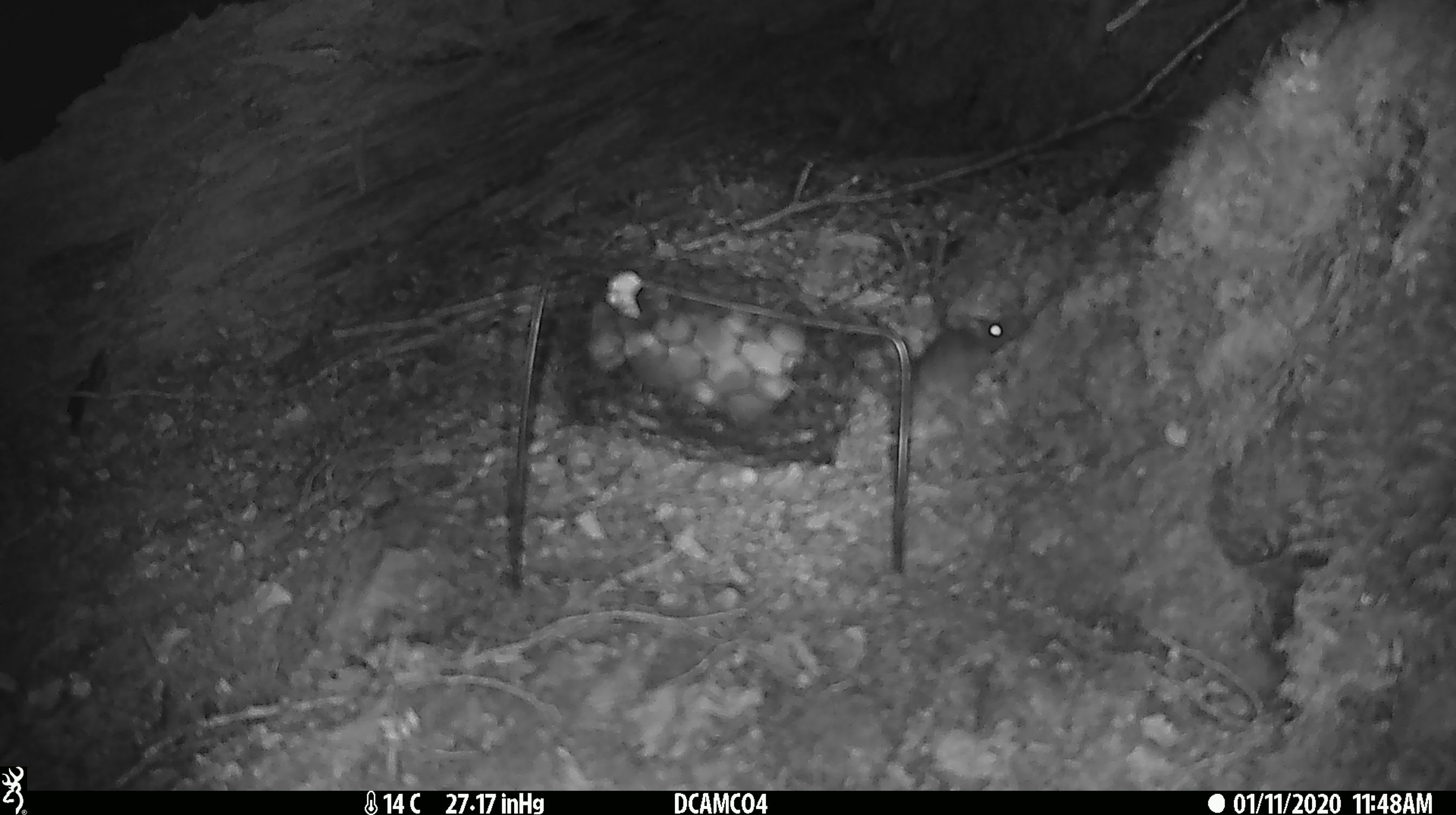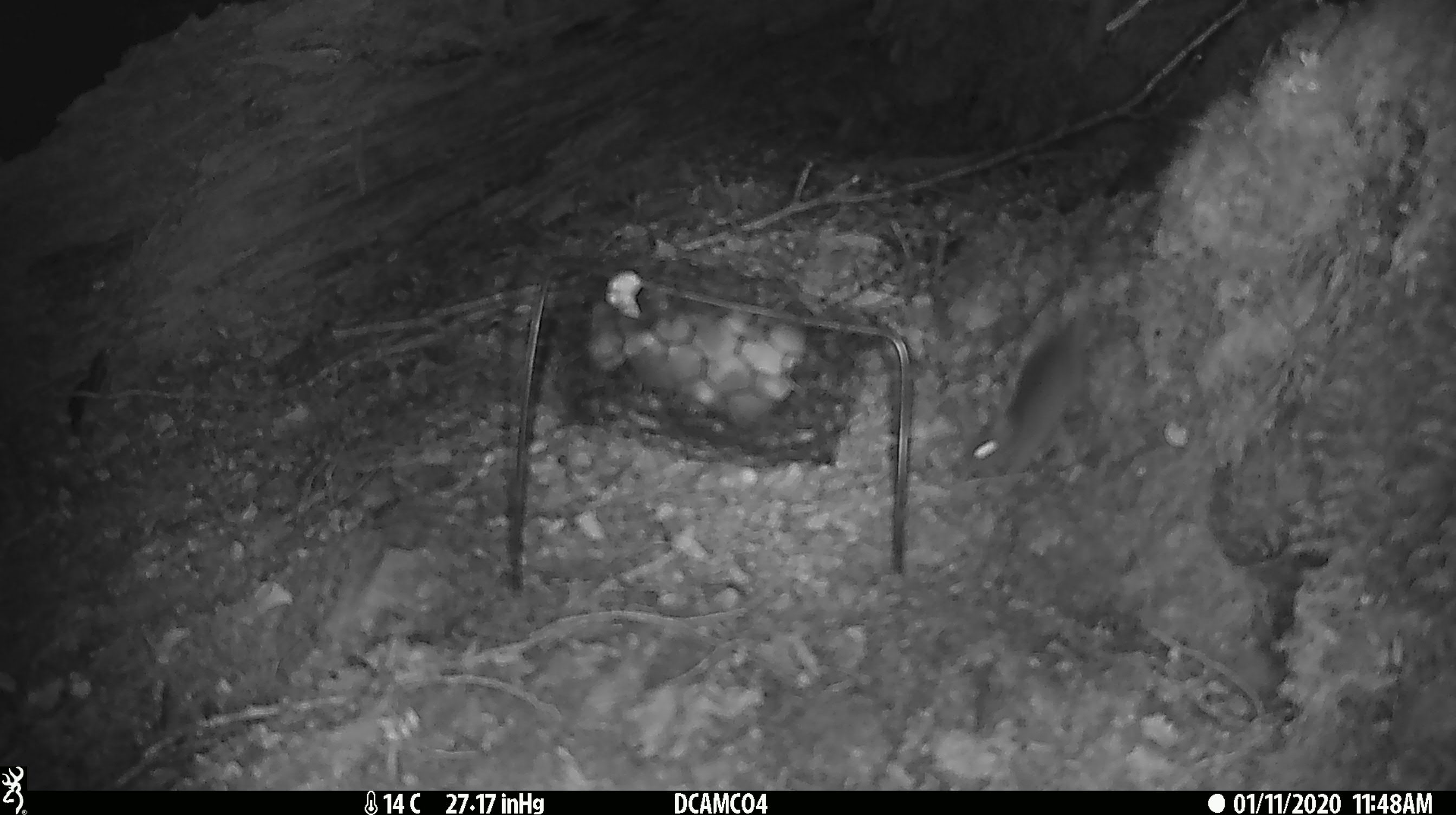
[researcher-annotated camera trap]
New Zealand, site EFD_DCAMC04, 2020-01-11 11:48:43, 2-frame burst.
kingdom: Animalia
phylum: Chordata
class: Mammalia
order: Rodentia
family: Muridae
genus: Mus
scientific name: Mus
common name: mouse